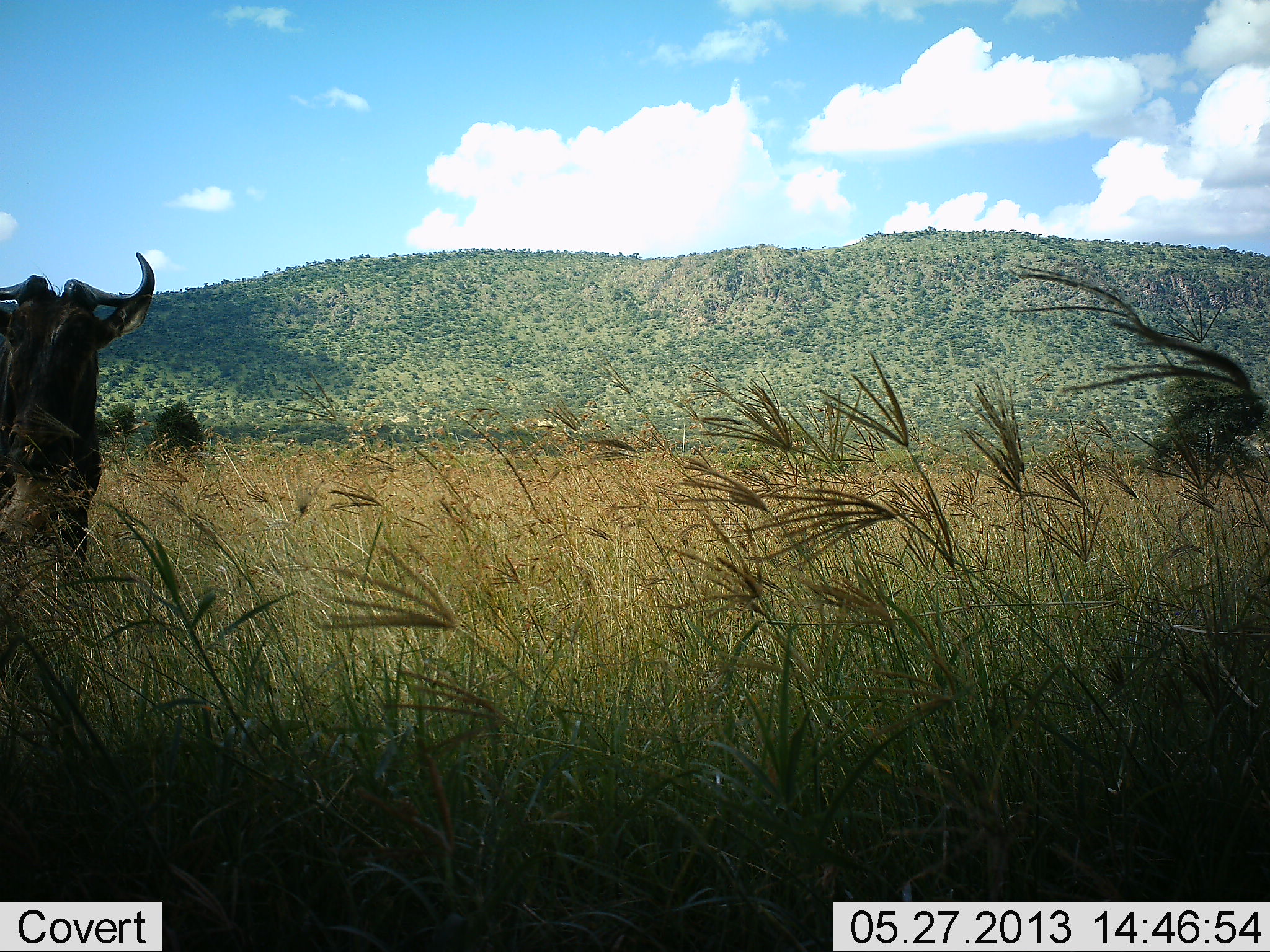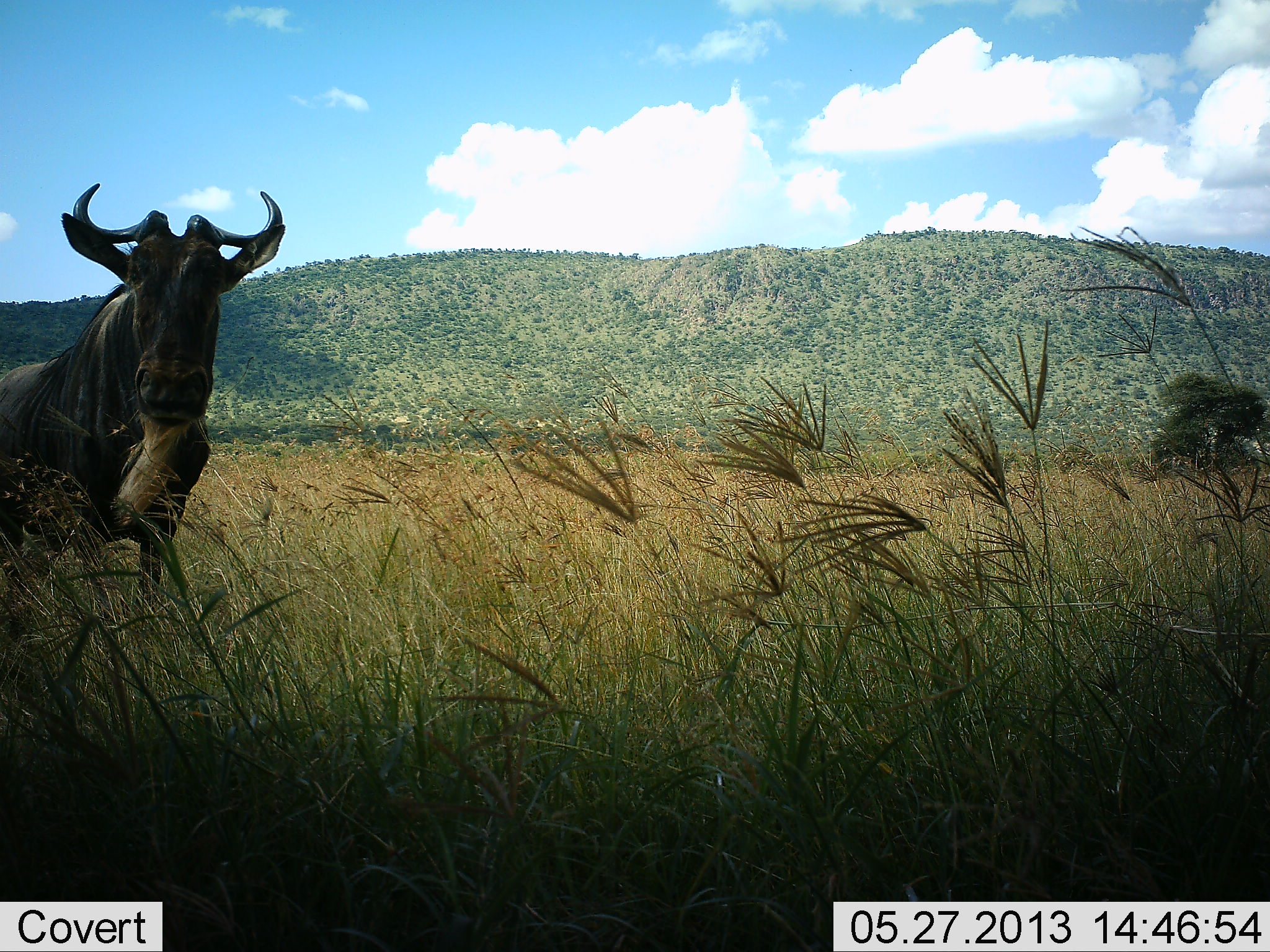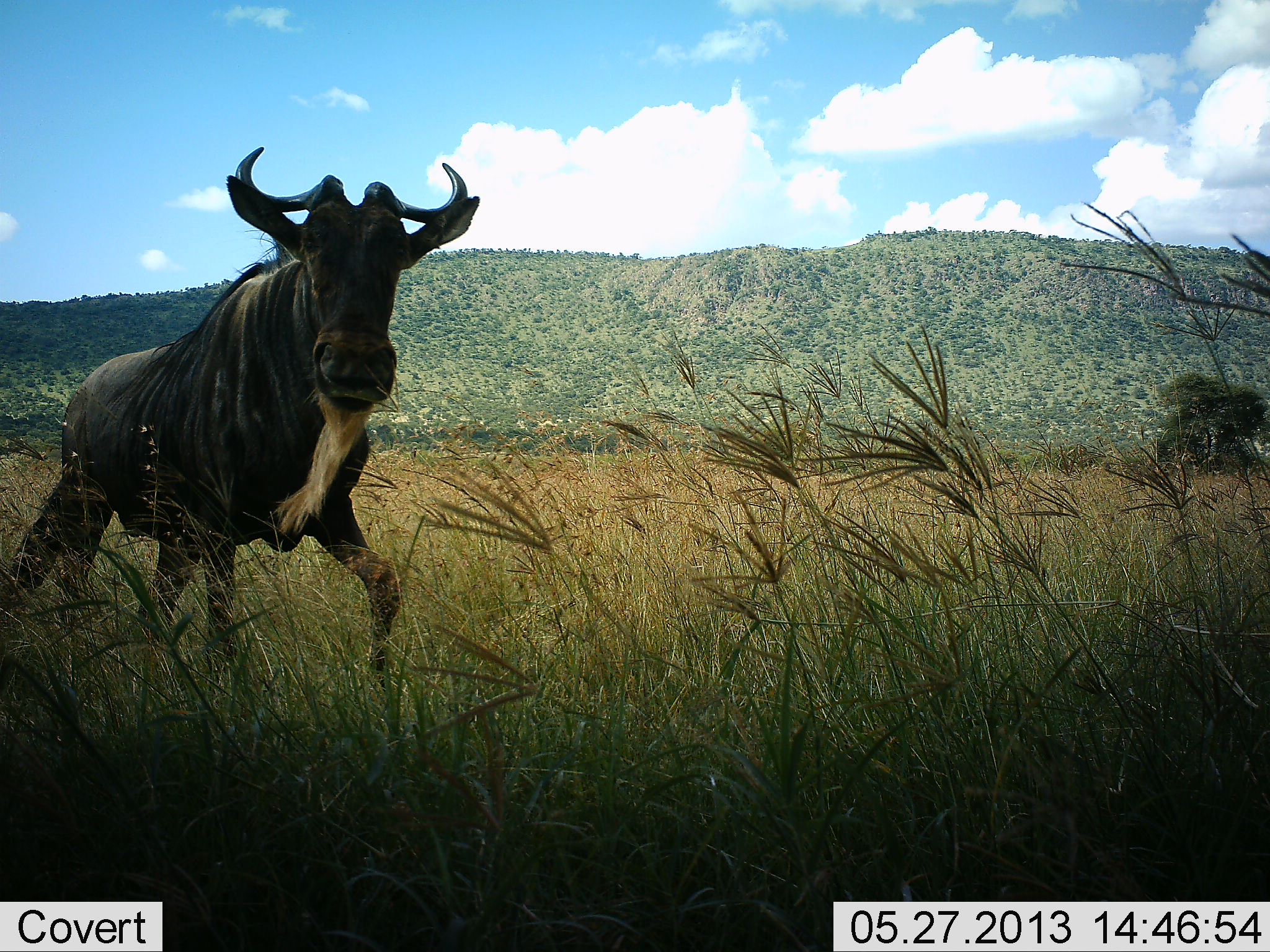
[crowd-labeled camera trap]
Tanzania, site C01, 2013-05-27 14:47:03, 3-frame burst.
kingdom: Animalia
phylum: Chordata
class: Mammalia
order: Artiodactyla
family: Bovidae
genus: Connochaetes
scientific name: Connochaetes taurinus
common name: blue wildebeest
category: wildebeest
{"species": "wildebeest (blue wildebeest) (Connochaetes taurinus)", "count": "1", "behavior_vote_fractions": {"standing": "17%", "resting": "0%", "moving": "92%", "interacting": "0%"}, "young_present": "0%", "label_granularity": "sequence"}